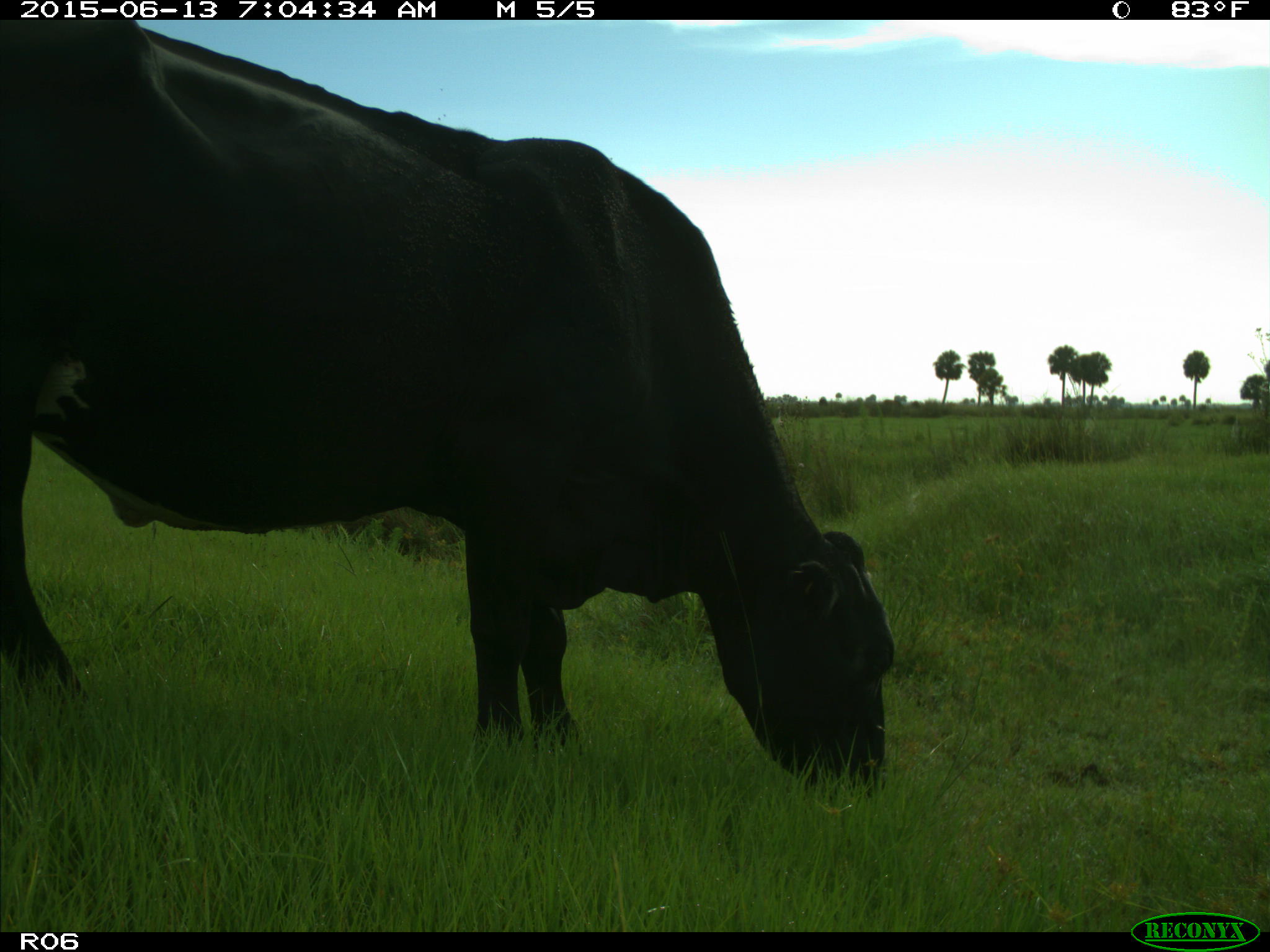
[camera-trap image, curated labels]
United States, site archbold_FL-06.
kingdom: Animalia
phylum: Chordata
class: Mammalia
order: Artiodactyla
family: Bovidae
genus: Bos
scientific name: Bos taurus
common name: domestic cow